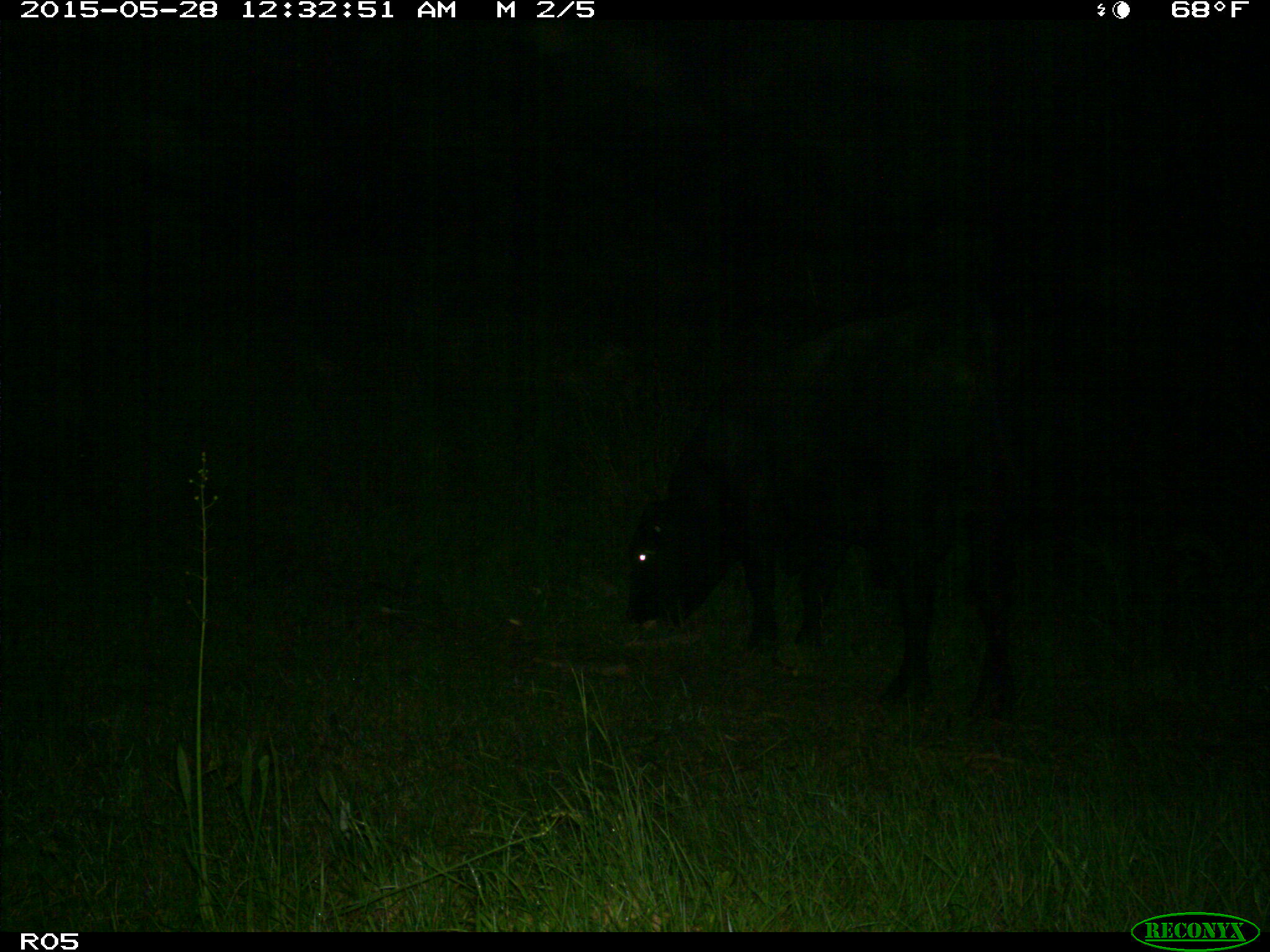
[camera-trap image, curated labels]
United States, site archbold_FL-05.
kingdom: Animalia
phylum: Chordata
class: Mammalia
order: Artiodactyla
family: Bovidae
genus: Bos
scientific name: Bos taurus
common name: domestic cow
Bos taurus (domestic cow).